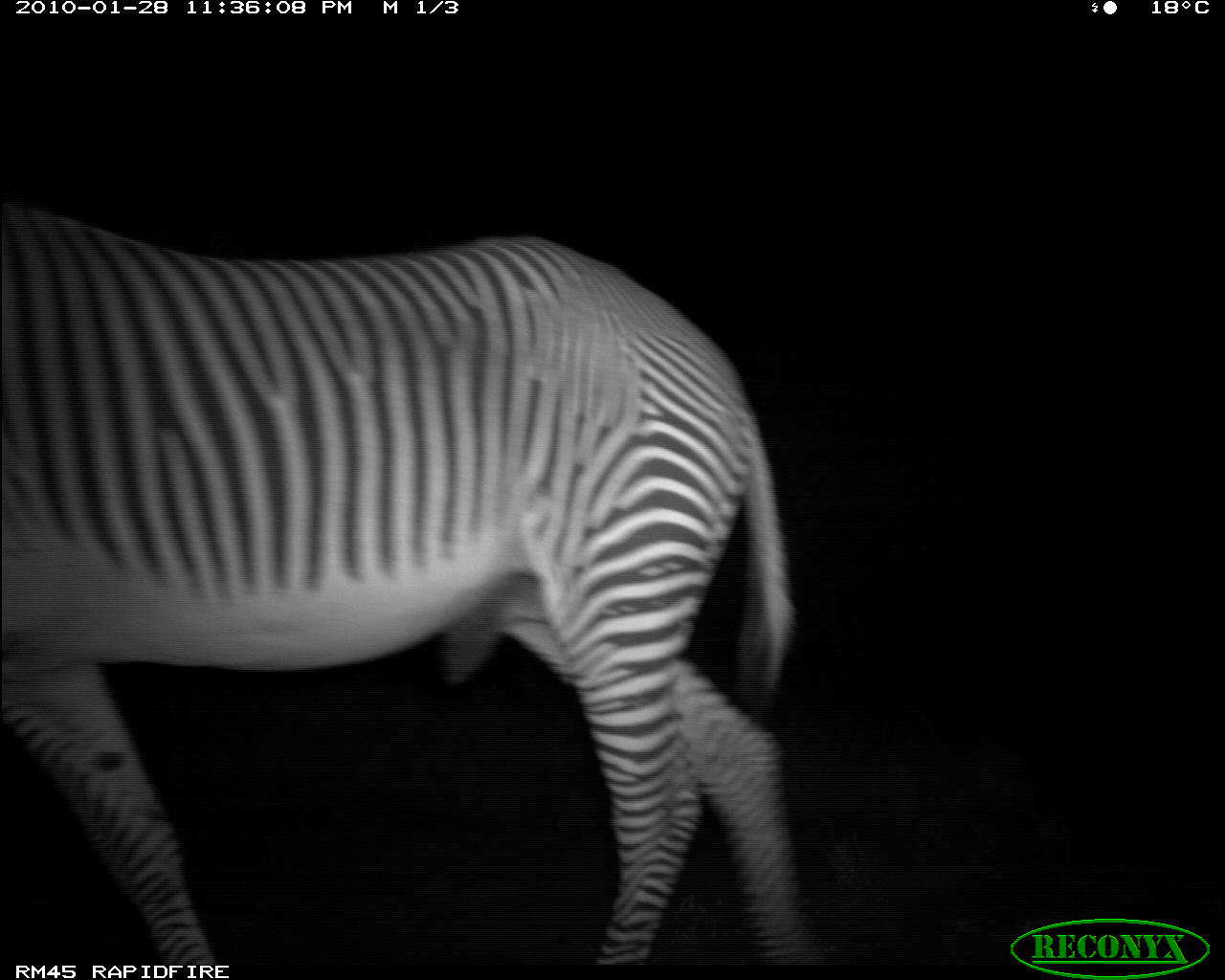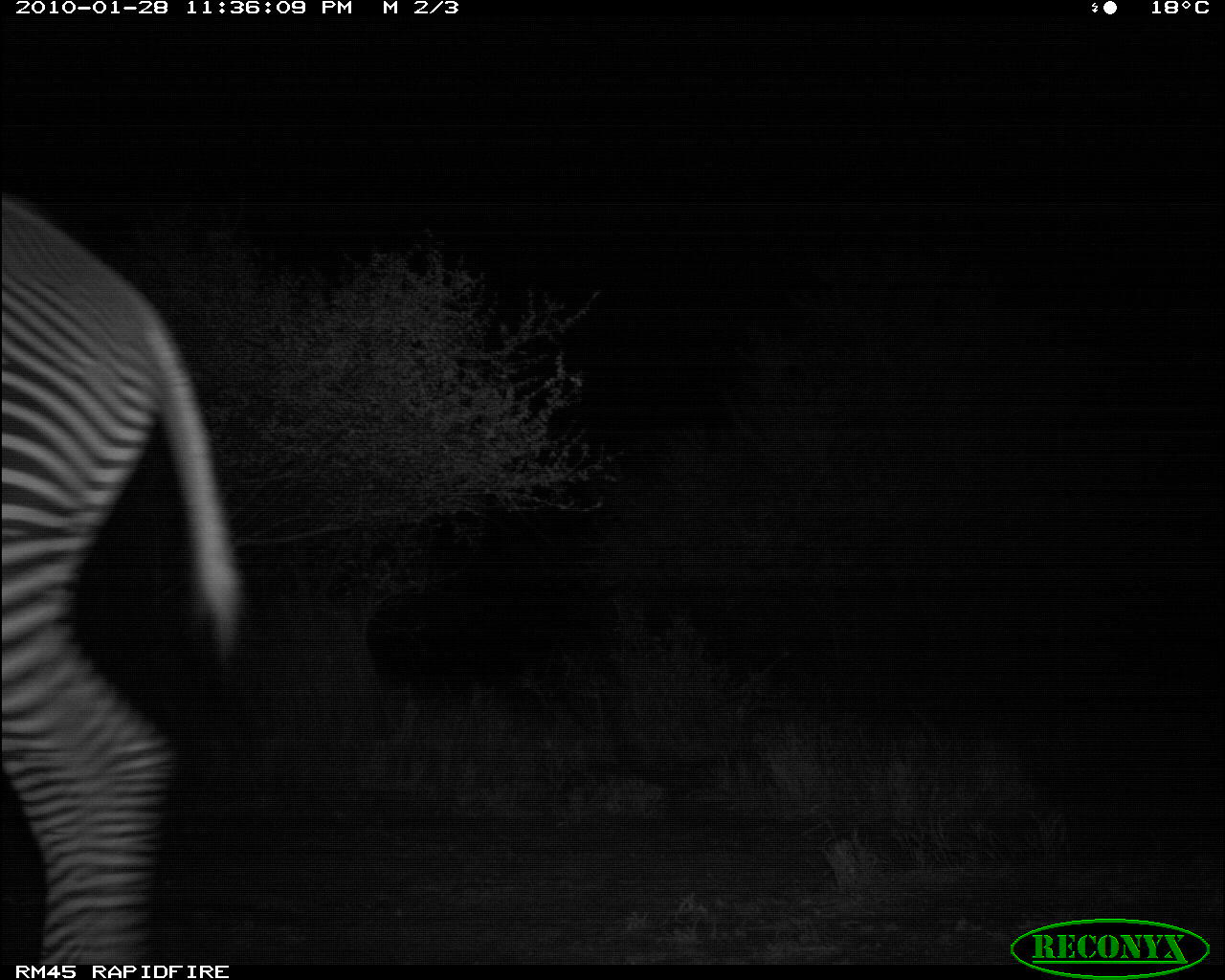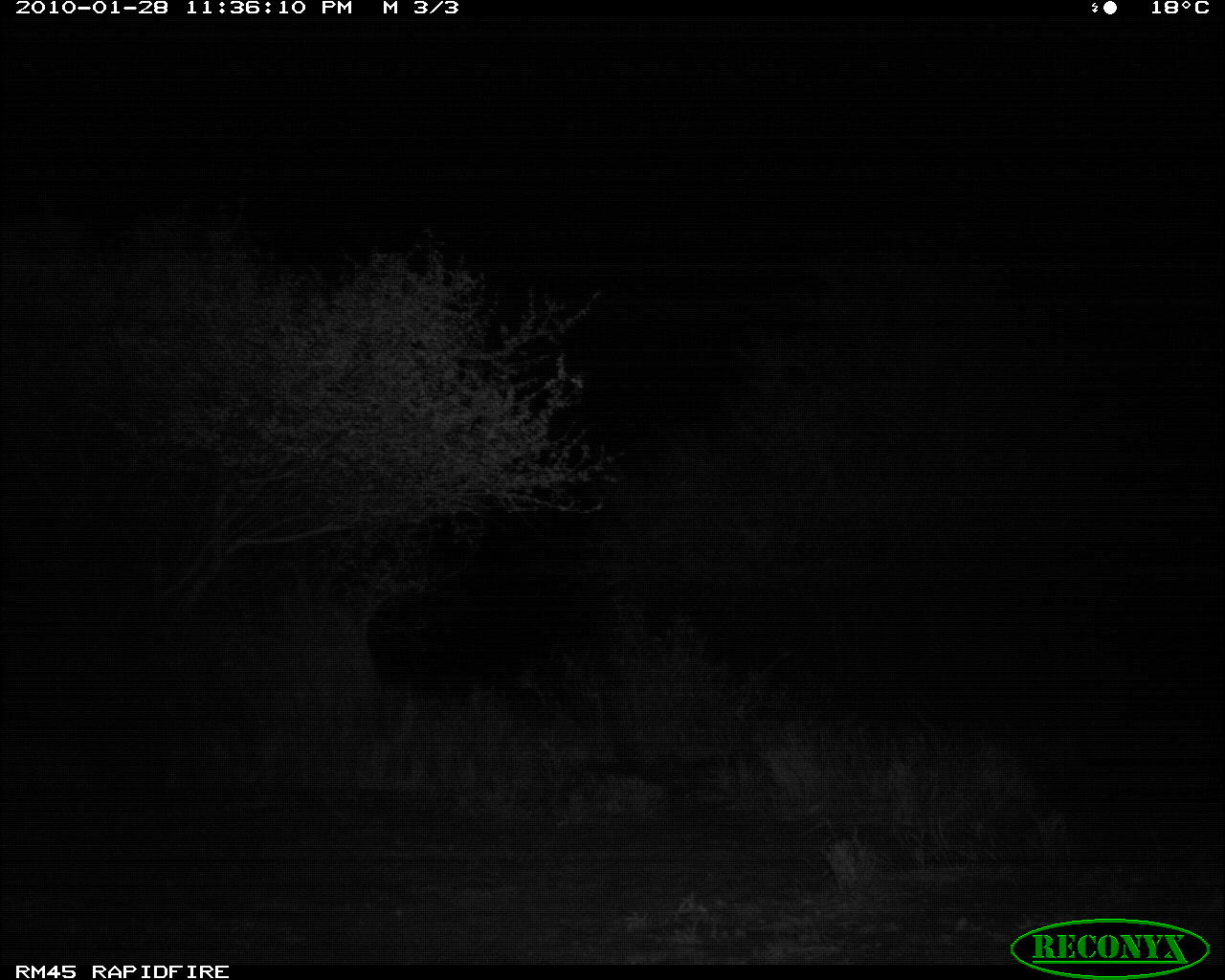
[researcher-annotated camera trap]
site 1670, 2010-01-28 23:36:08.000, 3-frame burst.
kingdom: Animalia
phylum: Chordata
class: Mammalia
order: Perissodactyla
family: Equidae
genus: Equus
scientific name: Equus grevyi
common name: grévy's zebra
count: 1